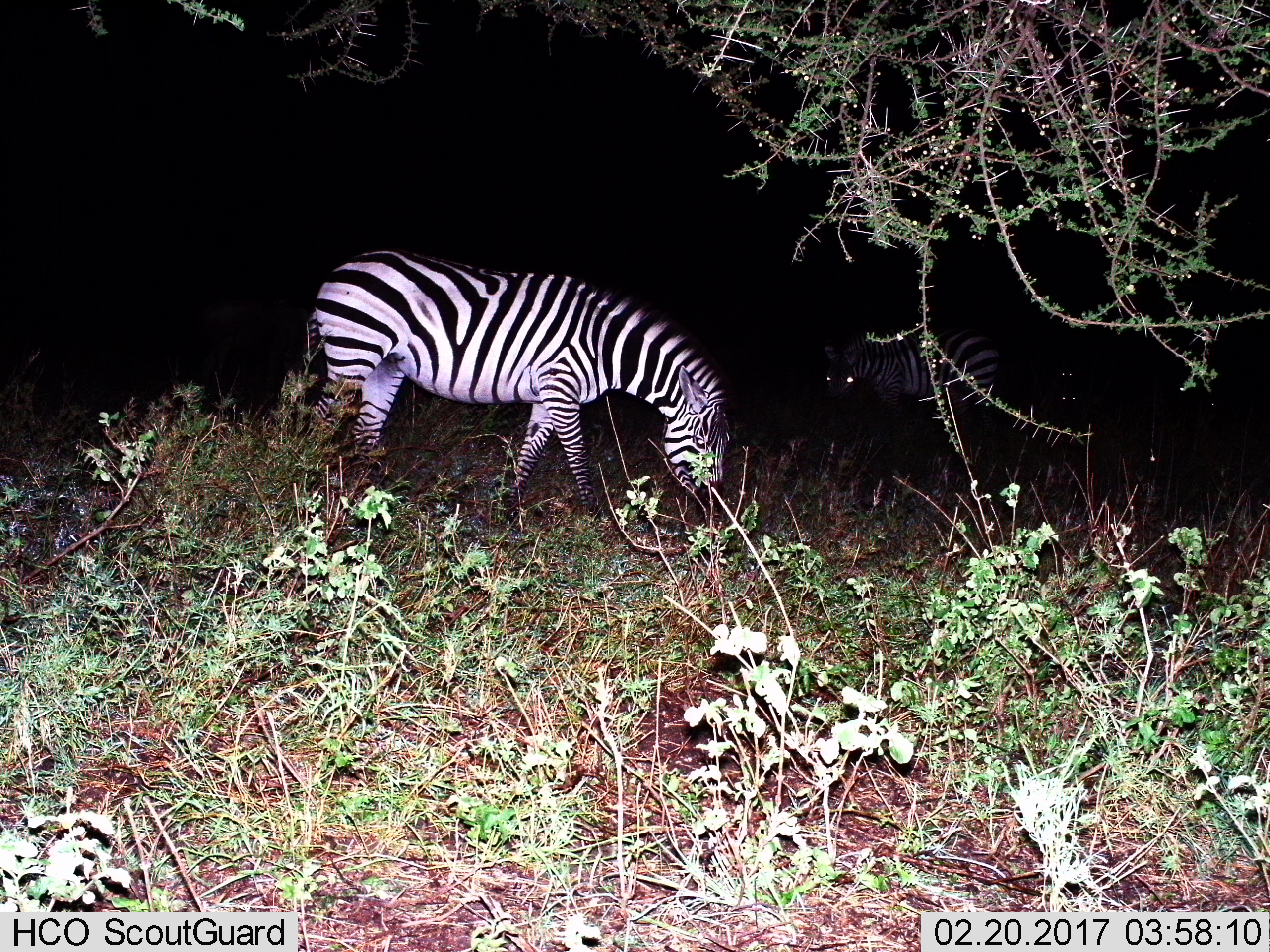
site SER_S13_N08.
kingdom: Animalia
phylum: Chordata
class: Mammalia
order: Perissodactyla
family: Equidae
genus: Equus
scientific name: Equus quagga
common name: plains zebra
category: zebraplains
Zebraplains (plains zebra) (Equus quagga), count 2. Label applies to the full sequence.